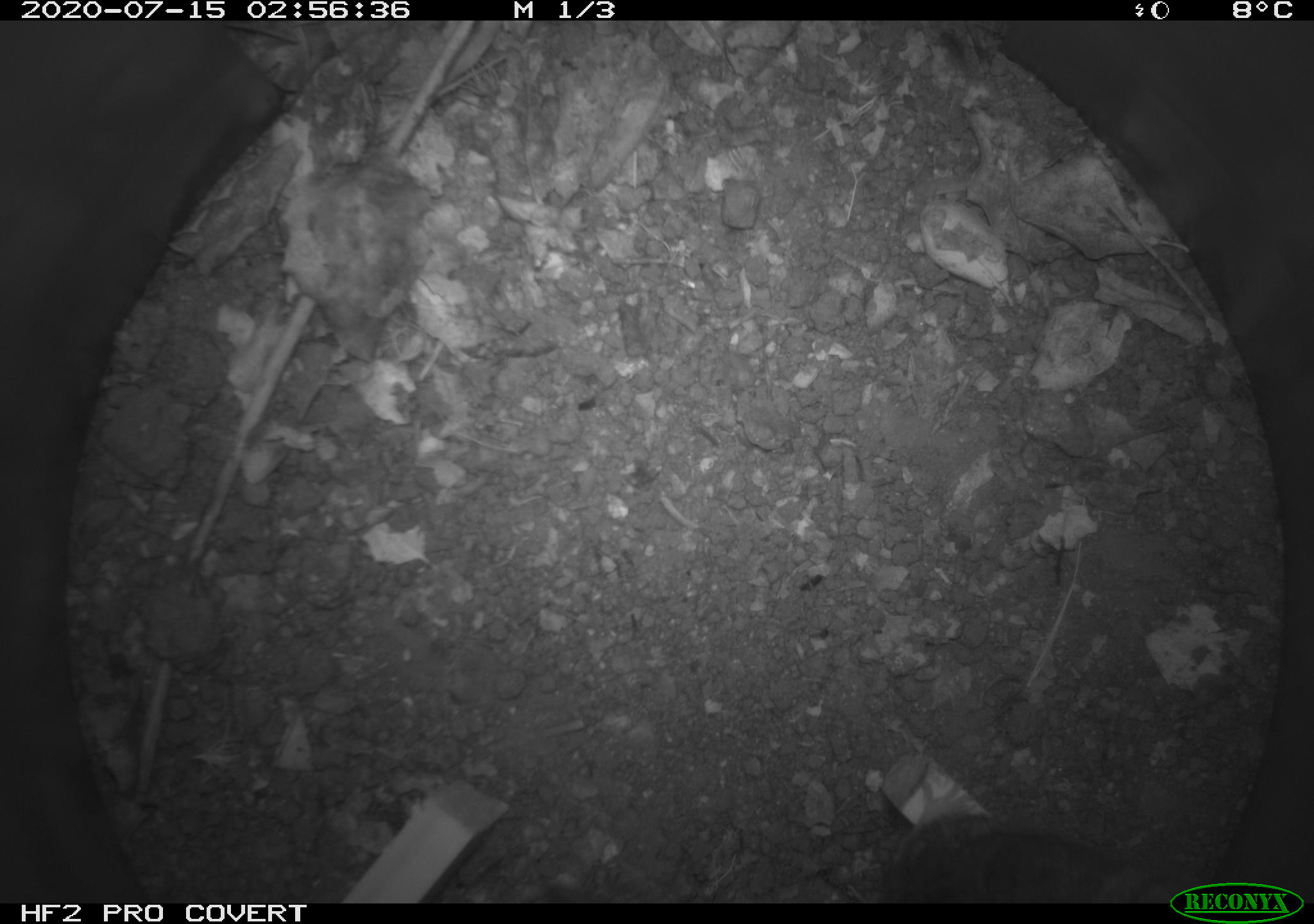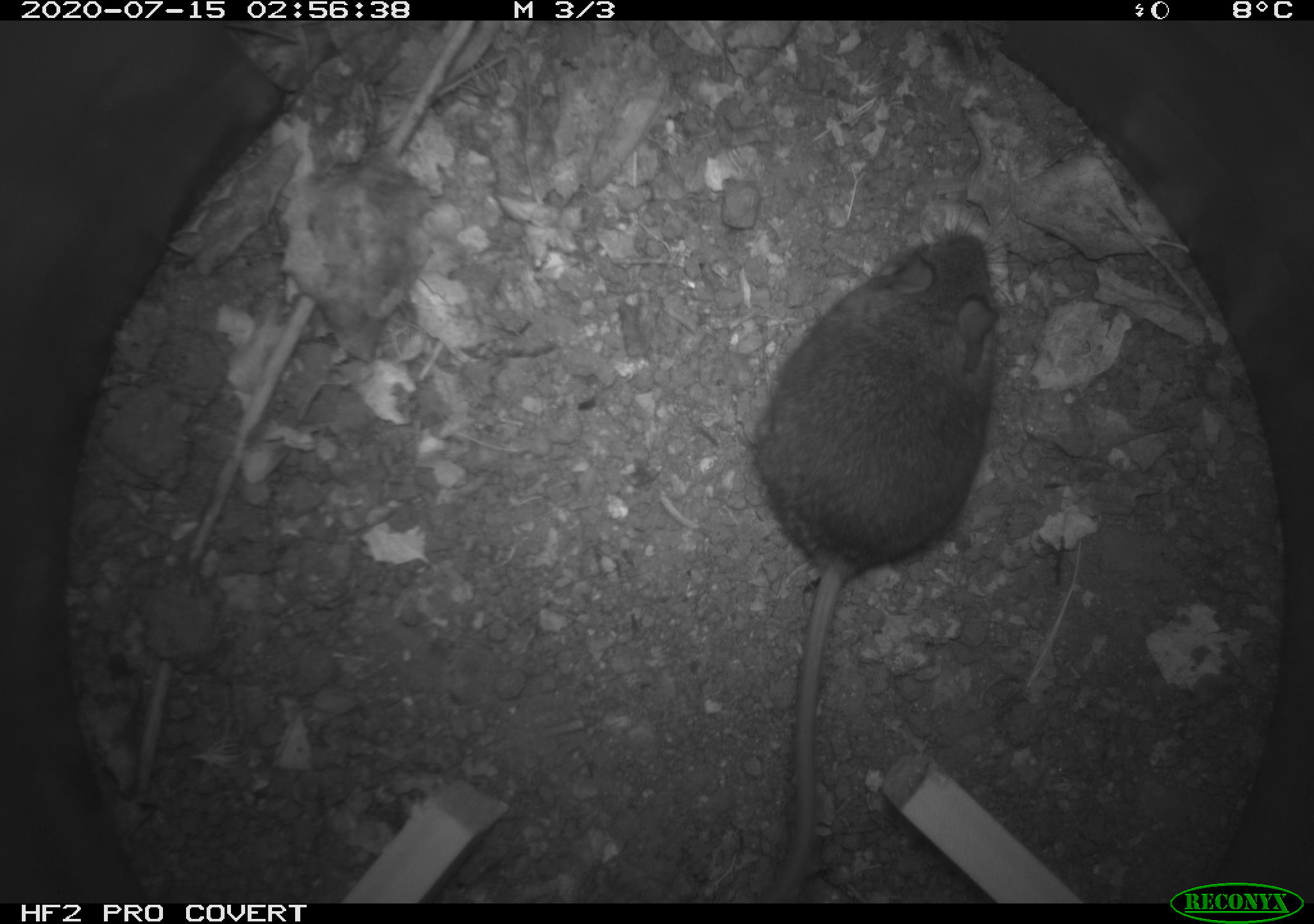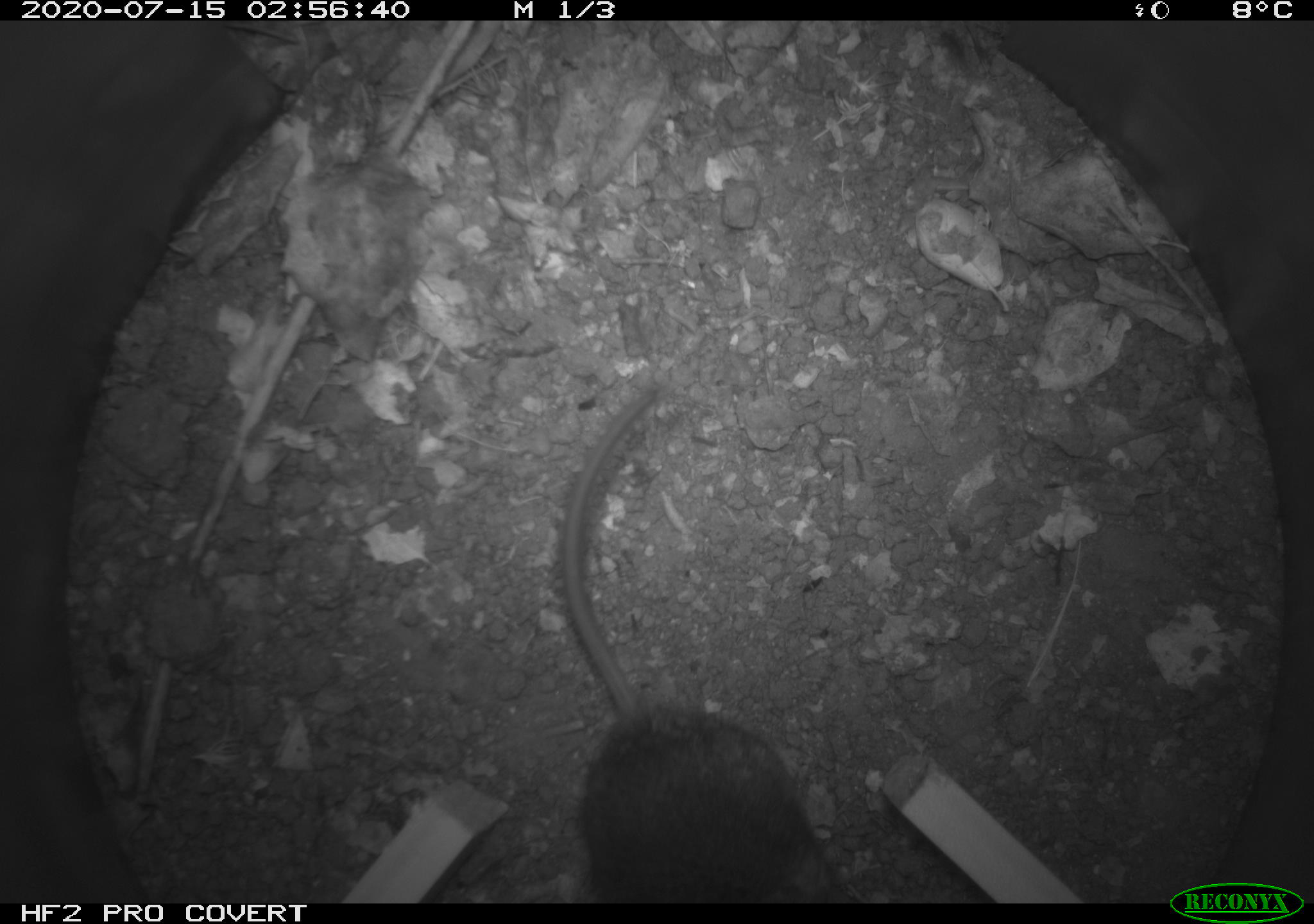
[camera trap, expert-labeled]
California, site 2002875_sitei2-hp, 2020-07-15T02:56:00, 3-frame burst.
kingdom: Animalia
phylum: Chordata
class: Mammalia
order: Rodentia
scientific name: Rodentia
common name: rodent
Rodent (Rodentia).